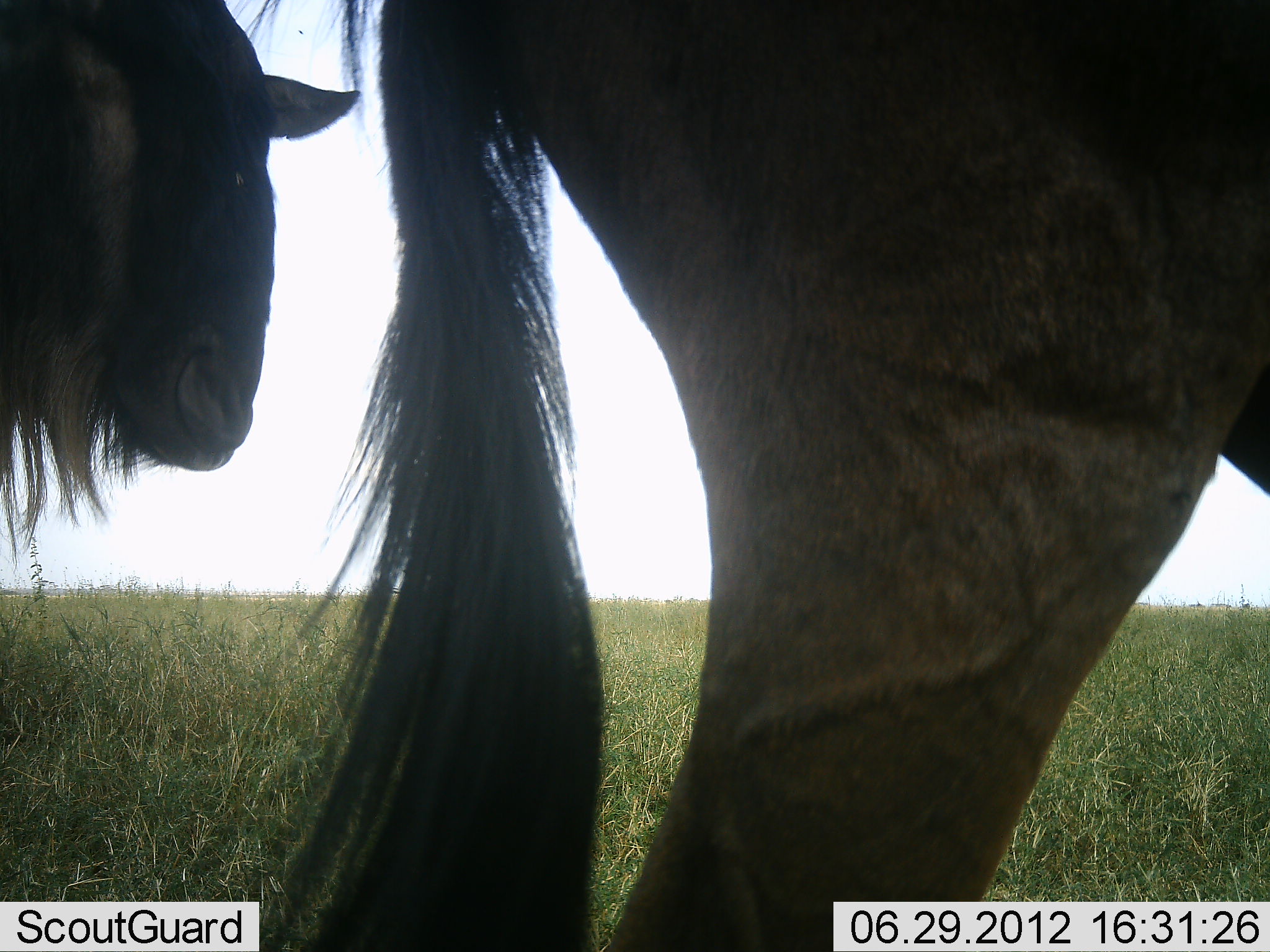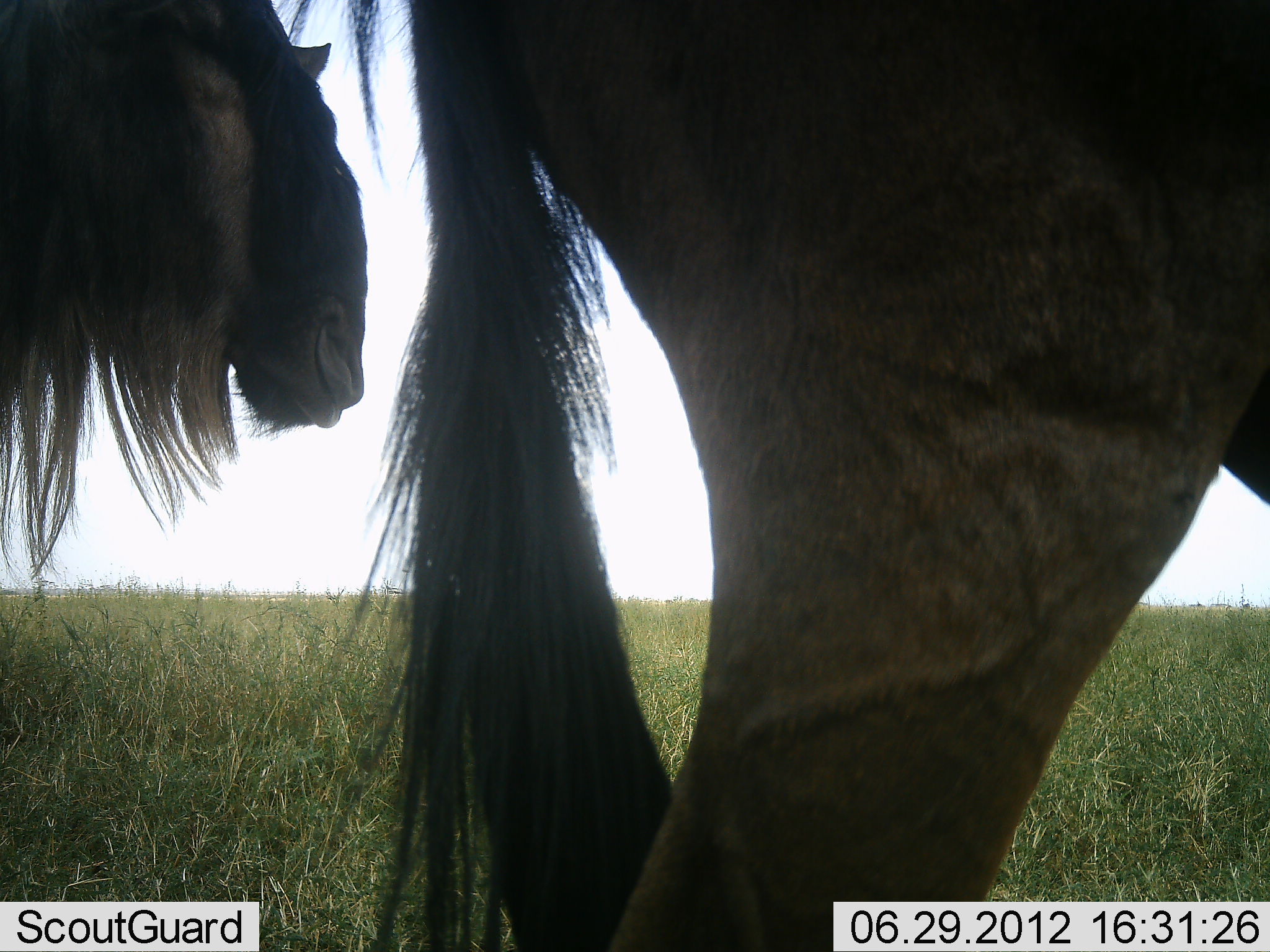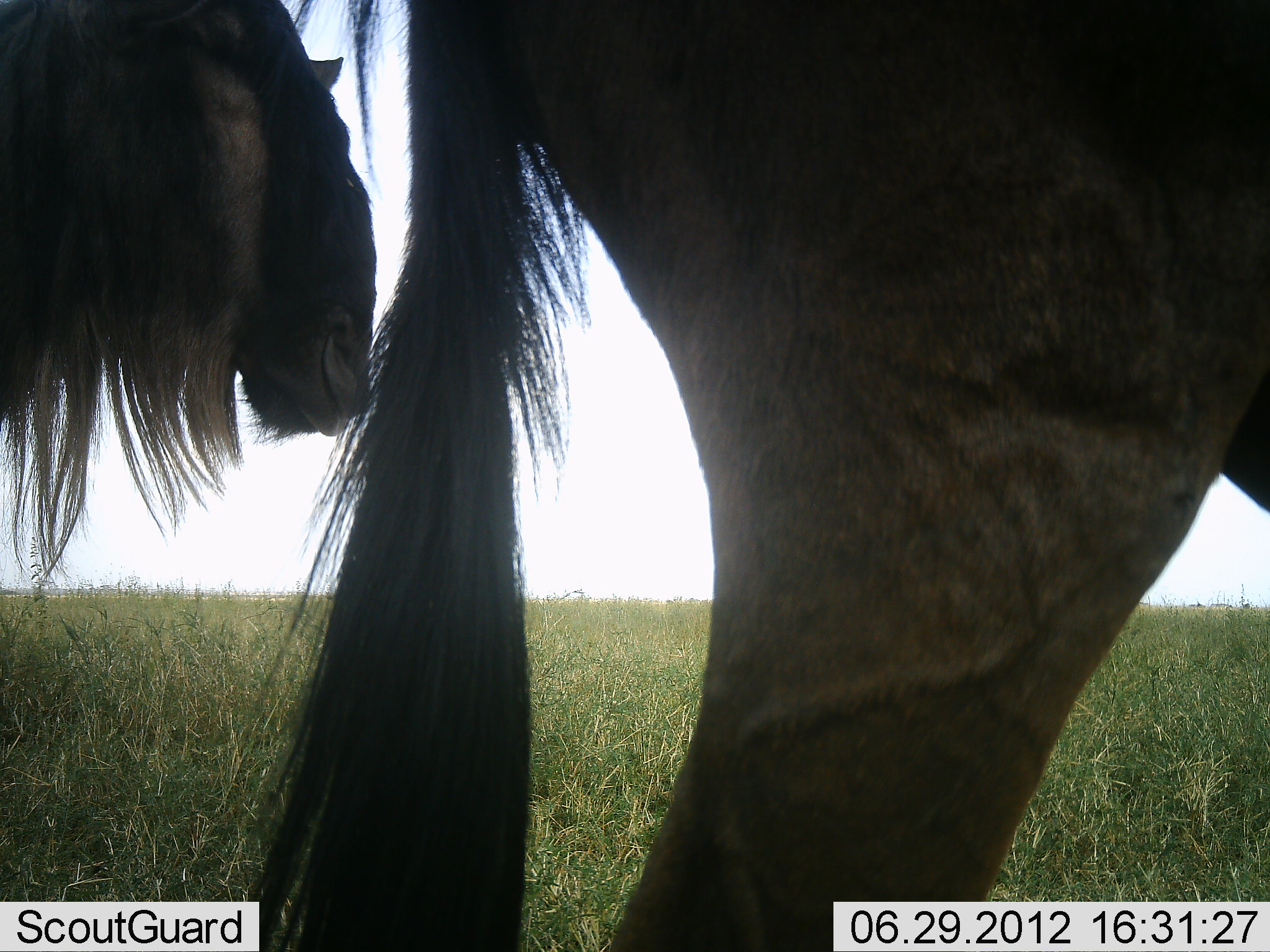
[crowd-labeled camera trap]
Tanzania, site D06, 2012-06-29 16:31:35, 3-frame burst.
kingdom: Animalia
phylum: Chordata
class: Mammalia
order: Artiodactyla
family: Bovidae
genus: Connochaetes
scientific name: Connochaetes taurinus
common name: blue wildebeest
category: wildebeest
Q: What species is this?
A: Wildebeest (blue wildebeest) (Connochaetes taurinus).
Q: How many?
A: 2.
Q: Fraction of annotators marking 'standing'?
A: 100%.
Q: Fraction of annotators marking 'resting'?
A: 0%.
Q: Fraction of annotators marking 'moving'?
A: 0%.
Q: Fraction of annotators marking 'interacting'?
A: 0%.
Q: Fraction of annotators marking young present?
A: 10%.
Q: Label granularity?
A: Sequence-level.